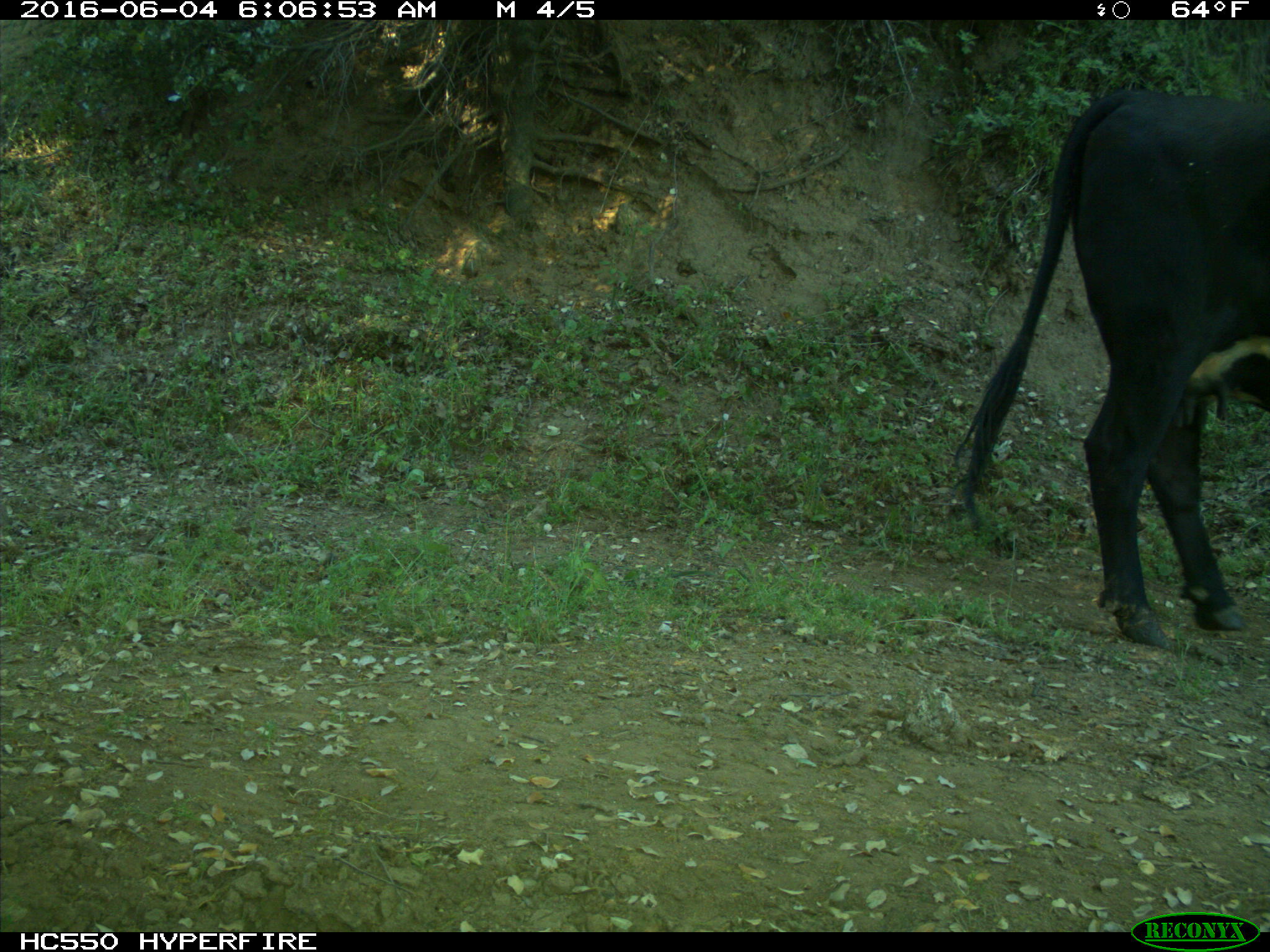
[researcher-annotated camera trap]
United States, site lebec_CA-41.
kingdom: Animalia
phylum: Chordata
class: Mammalia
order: Artiodactyla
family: Bovidae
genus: Bos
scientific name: Bos taurus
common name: domestic cow